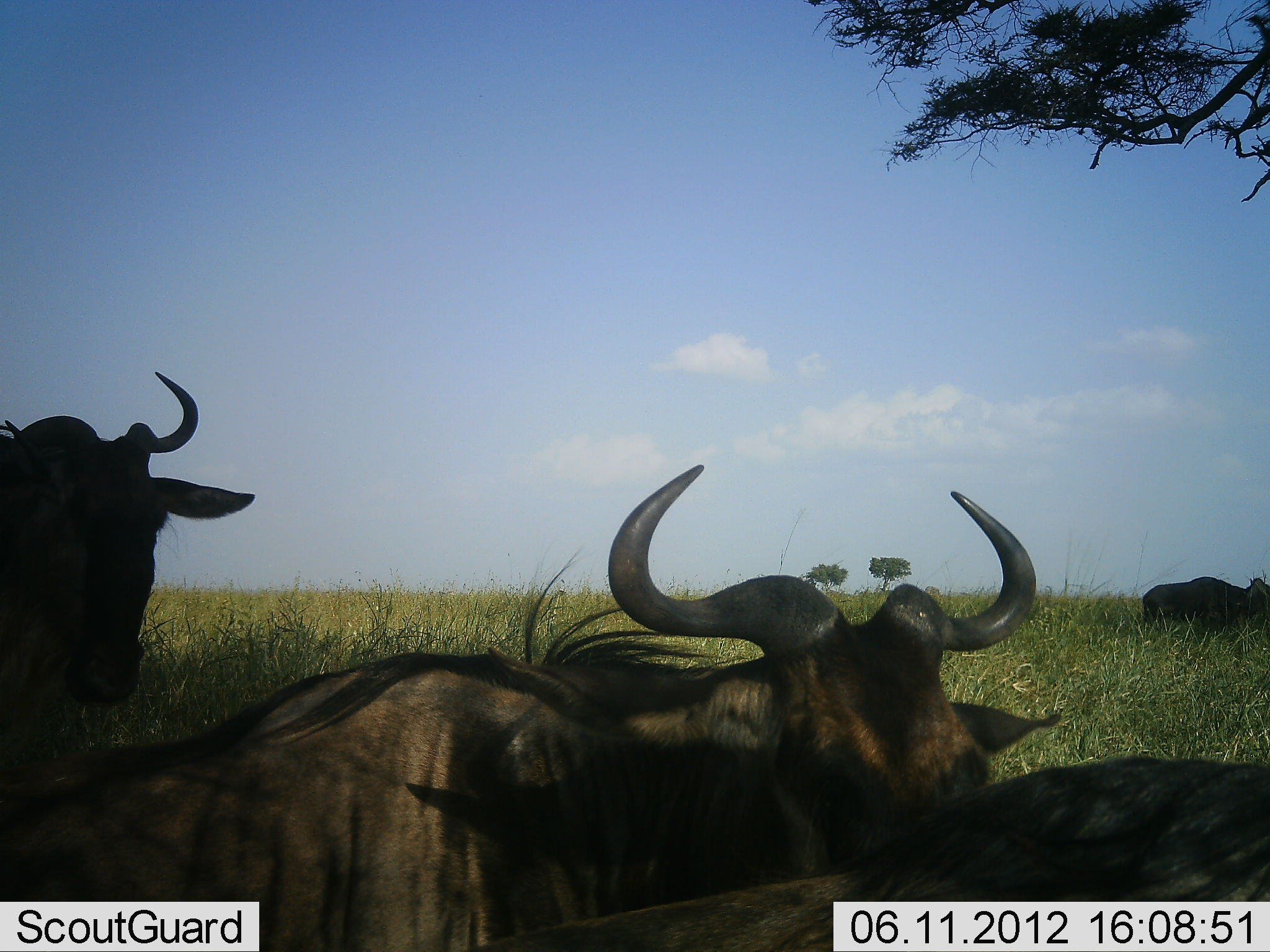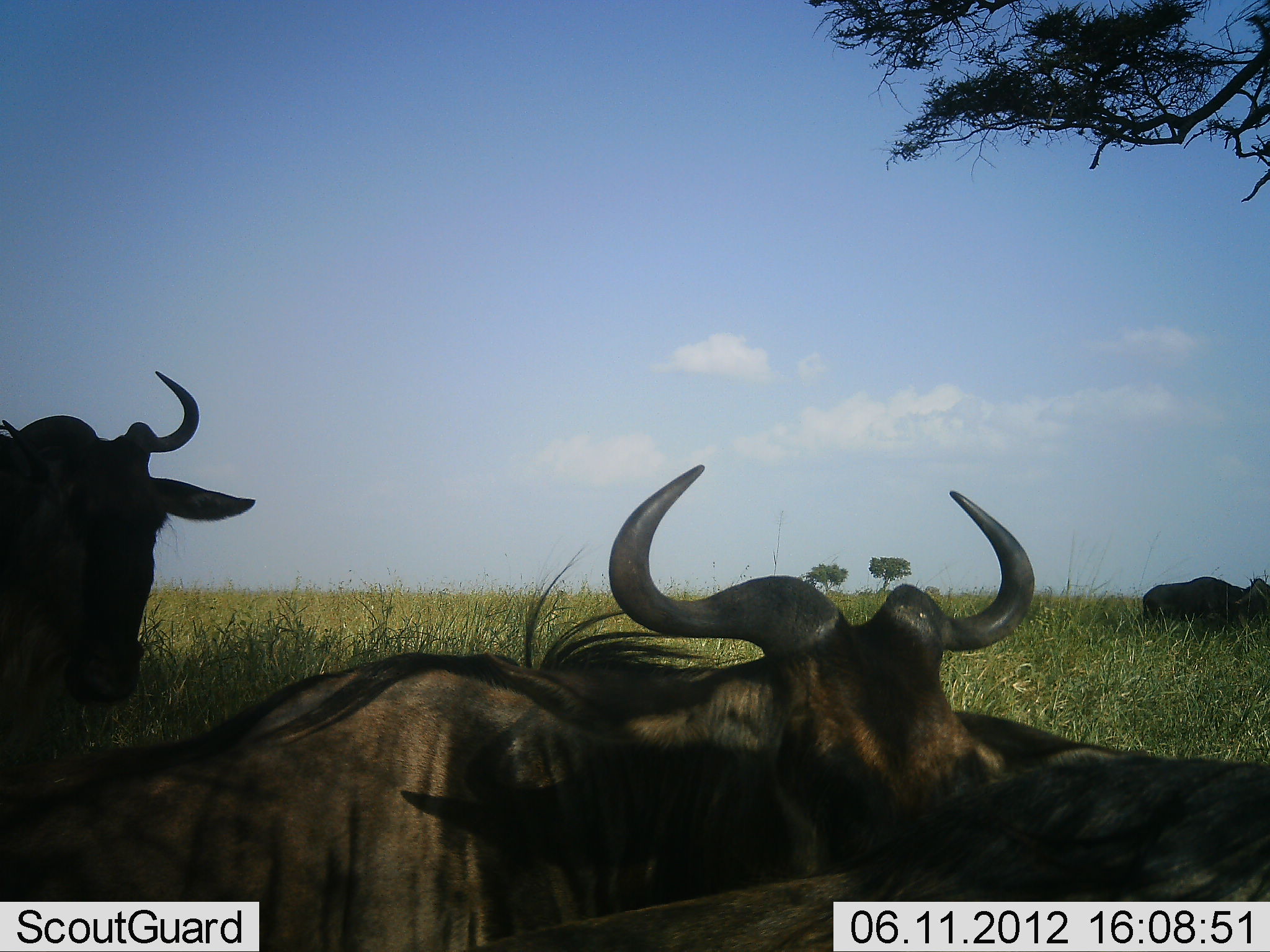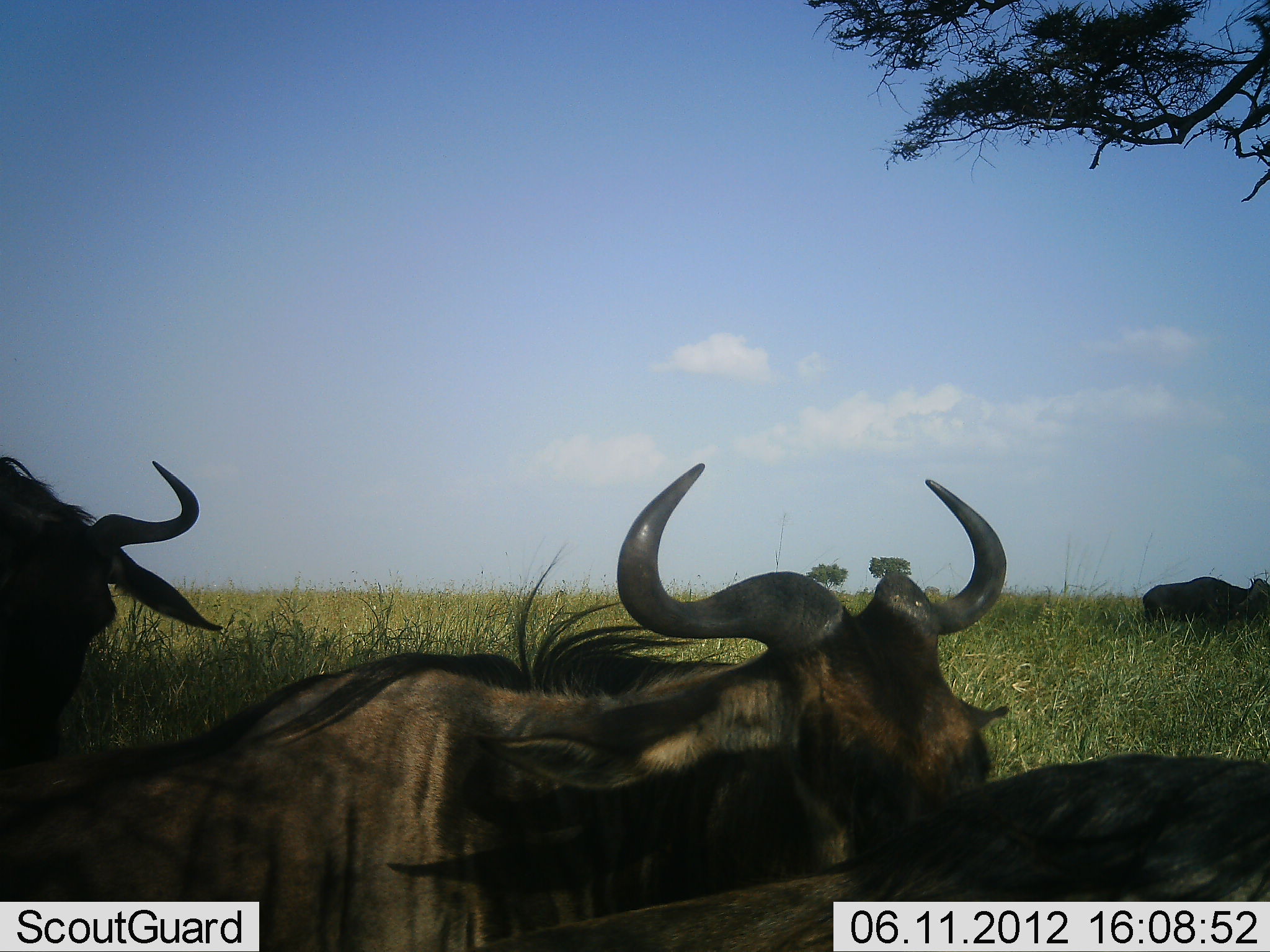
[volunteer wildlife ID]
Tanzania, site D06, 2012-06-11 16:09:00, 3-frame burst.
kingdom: Animalia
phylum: Chordata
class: Mammalia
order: Artiodactyla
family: Bovidae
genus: Connochaetes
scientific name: Connochaetes taurinus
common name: blue wildebeest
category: wildebeest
Wildebeest (blue wildebeest) (Connochaetes taurinus), count 4. Behavior (volunteer vote fractions): standing 60%, resting 90%, moving 0%, interacting 0%. Young present (vote fraction): 0%. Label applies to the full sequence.